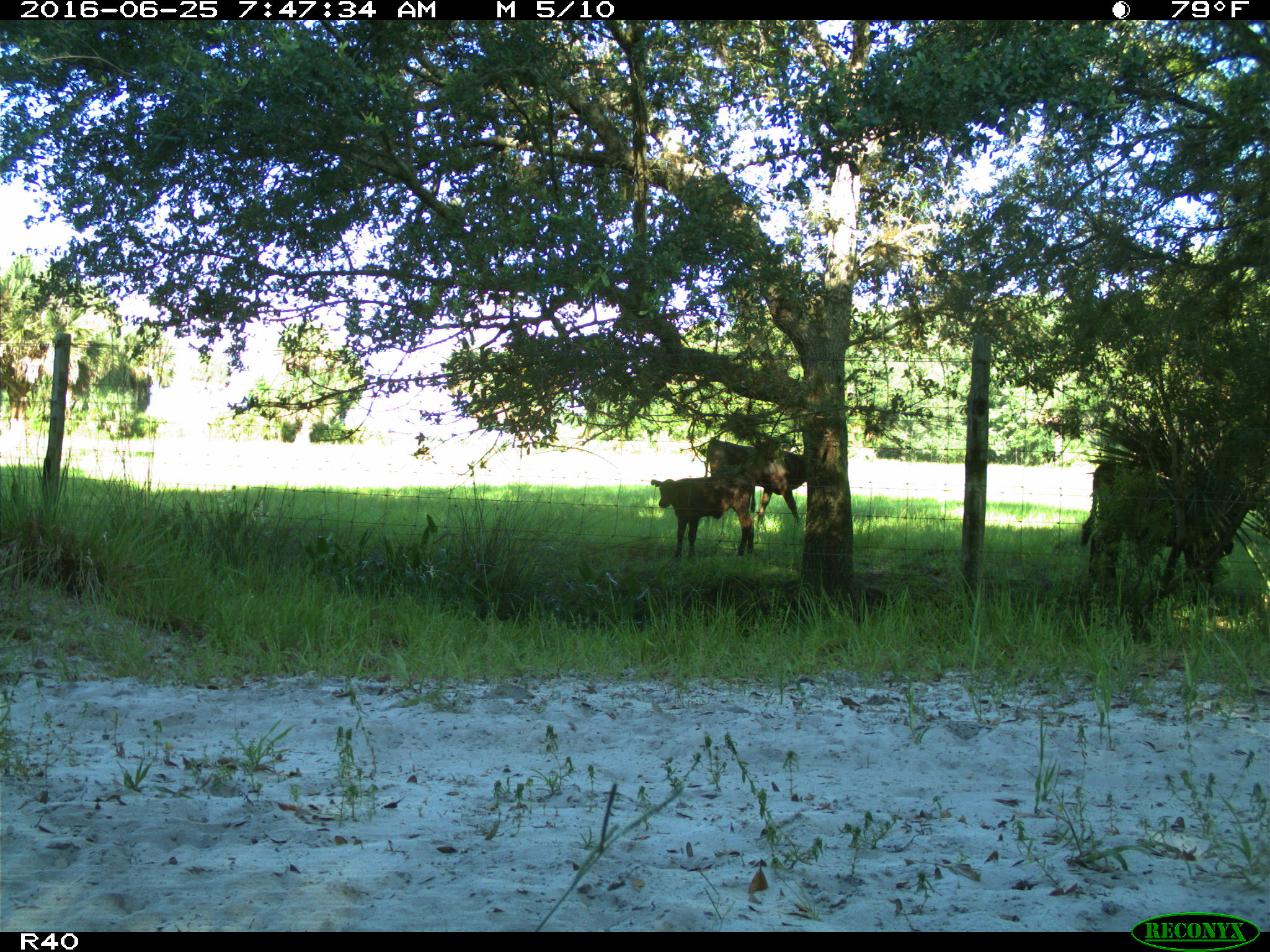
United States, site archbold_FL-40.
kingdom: Animalia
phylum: Chordata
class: Mammalia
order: Artiodactyla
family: Bovidae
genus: Bos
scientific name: Bos taurus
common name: domestic cow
Bos taurus (domestic cow).